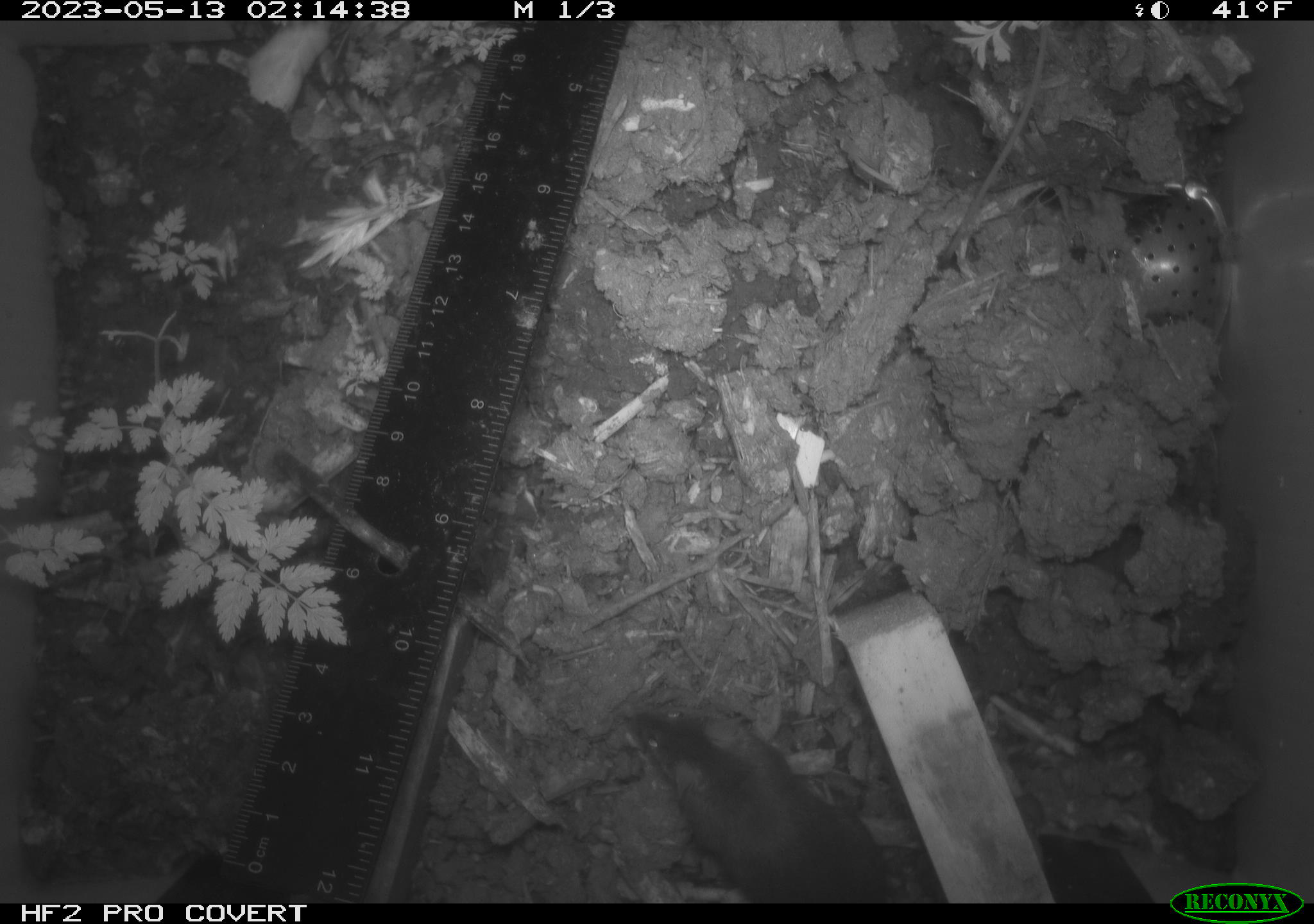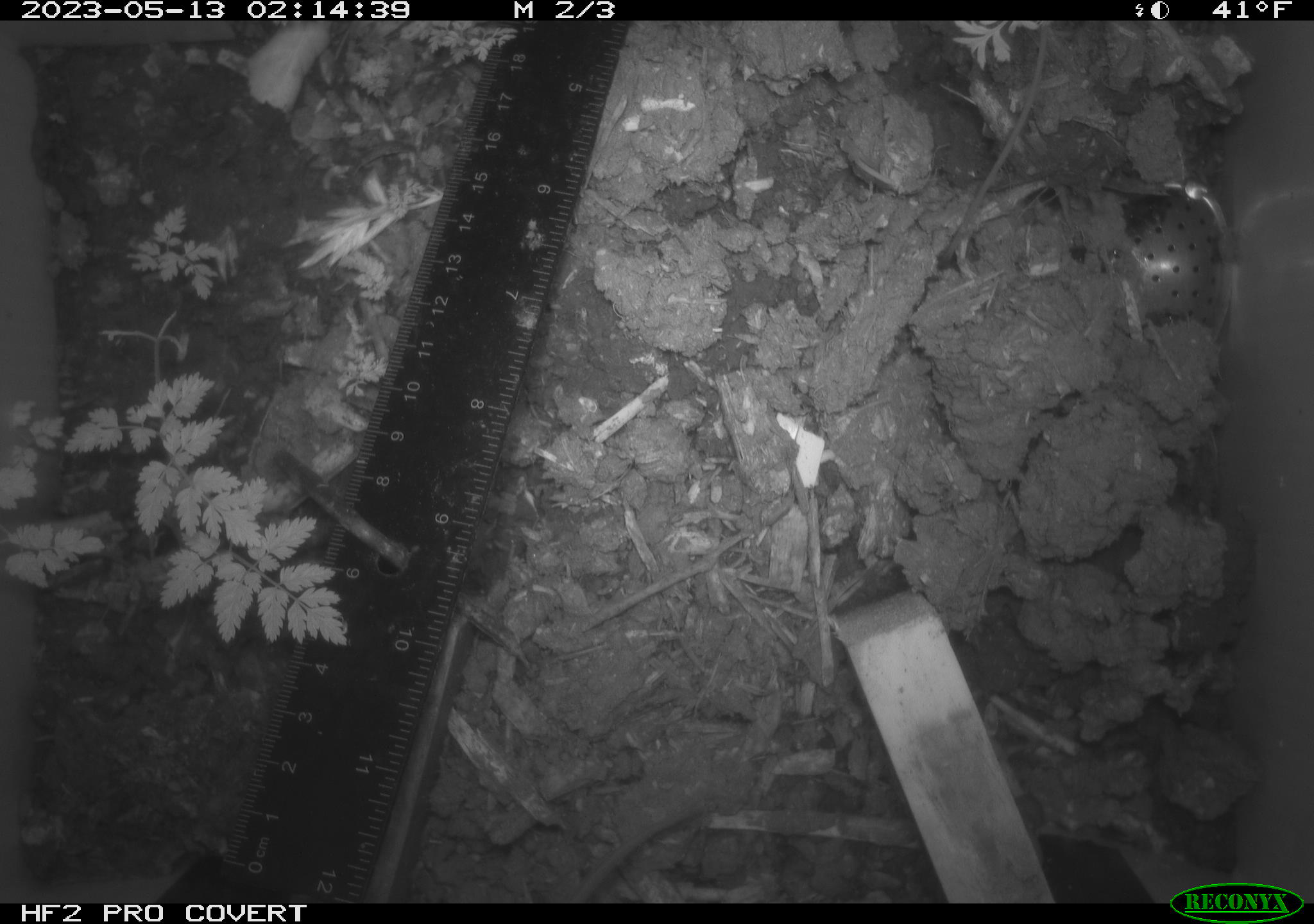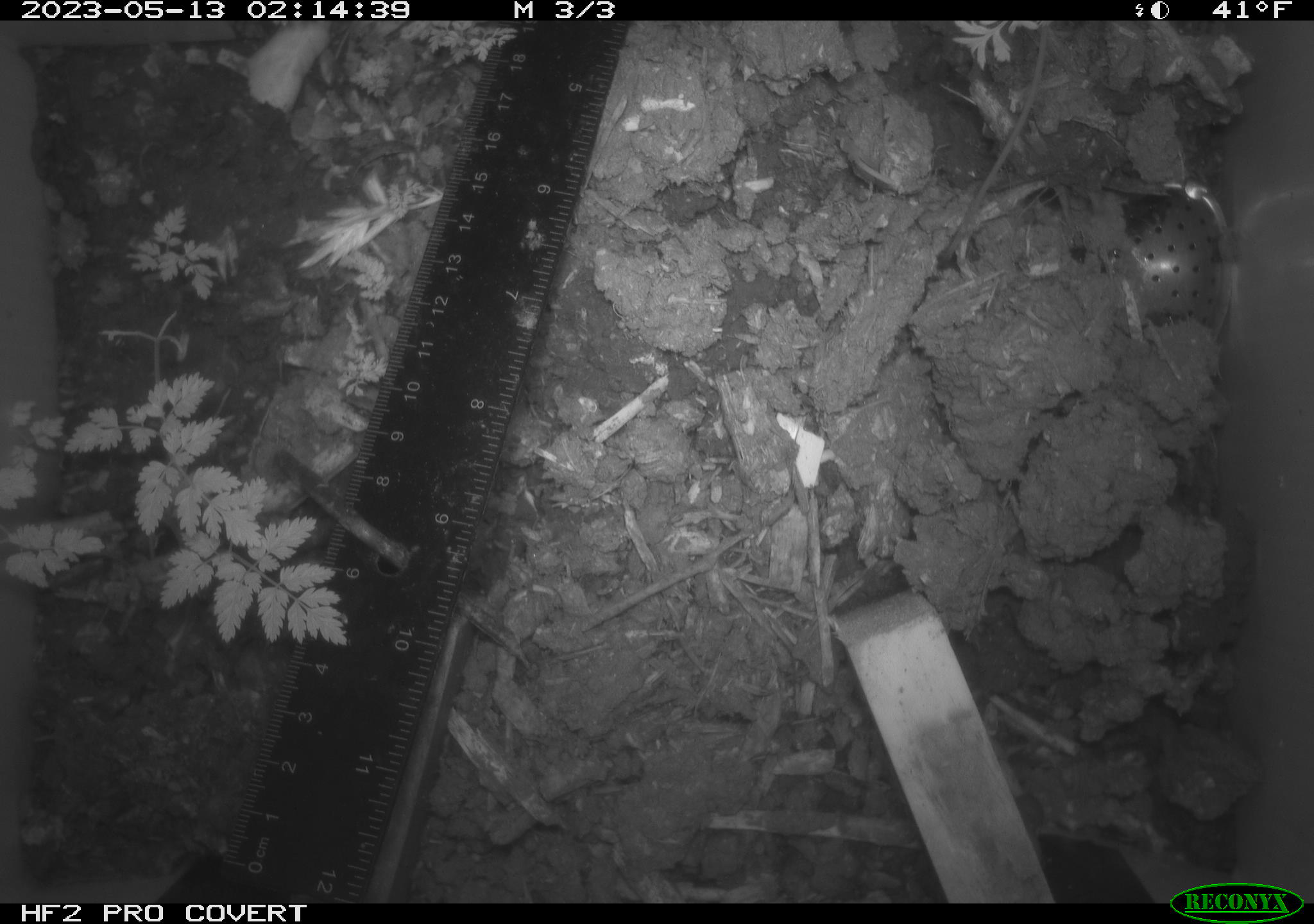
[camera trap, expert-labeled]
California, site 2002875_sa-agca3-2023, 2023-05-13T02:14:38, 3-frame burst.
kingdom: Animalia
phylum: Chordata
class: Mammalia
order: Rodentia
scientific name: Rodentia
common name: mouse species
Mouse species (Rodentia).